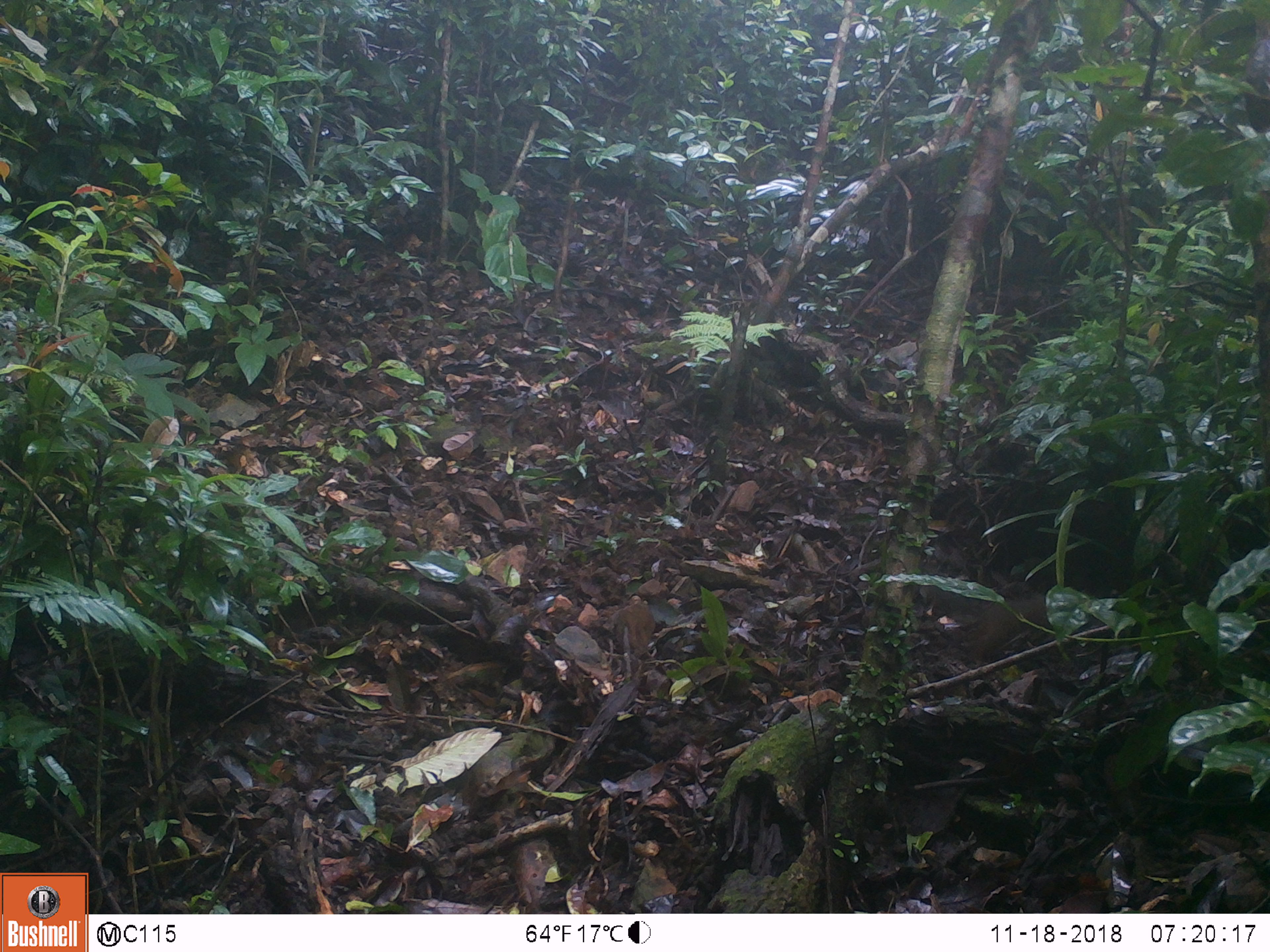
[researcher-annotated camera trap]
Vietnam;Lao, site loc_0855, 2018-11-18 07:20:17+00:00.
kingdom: Animalia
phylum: Chordata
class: Mammalia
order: Rodentia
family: Sciuridae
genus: Dremomys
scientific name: Dremomys rufigenis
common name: red-cheeked squirrel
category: red cheeked squirrel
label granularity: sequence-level